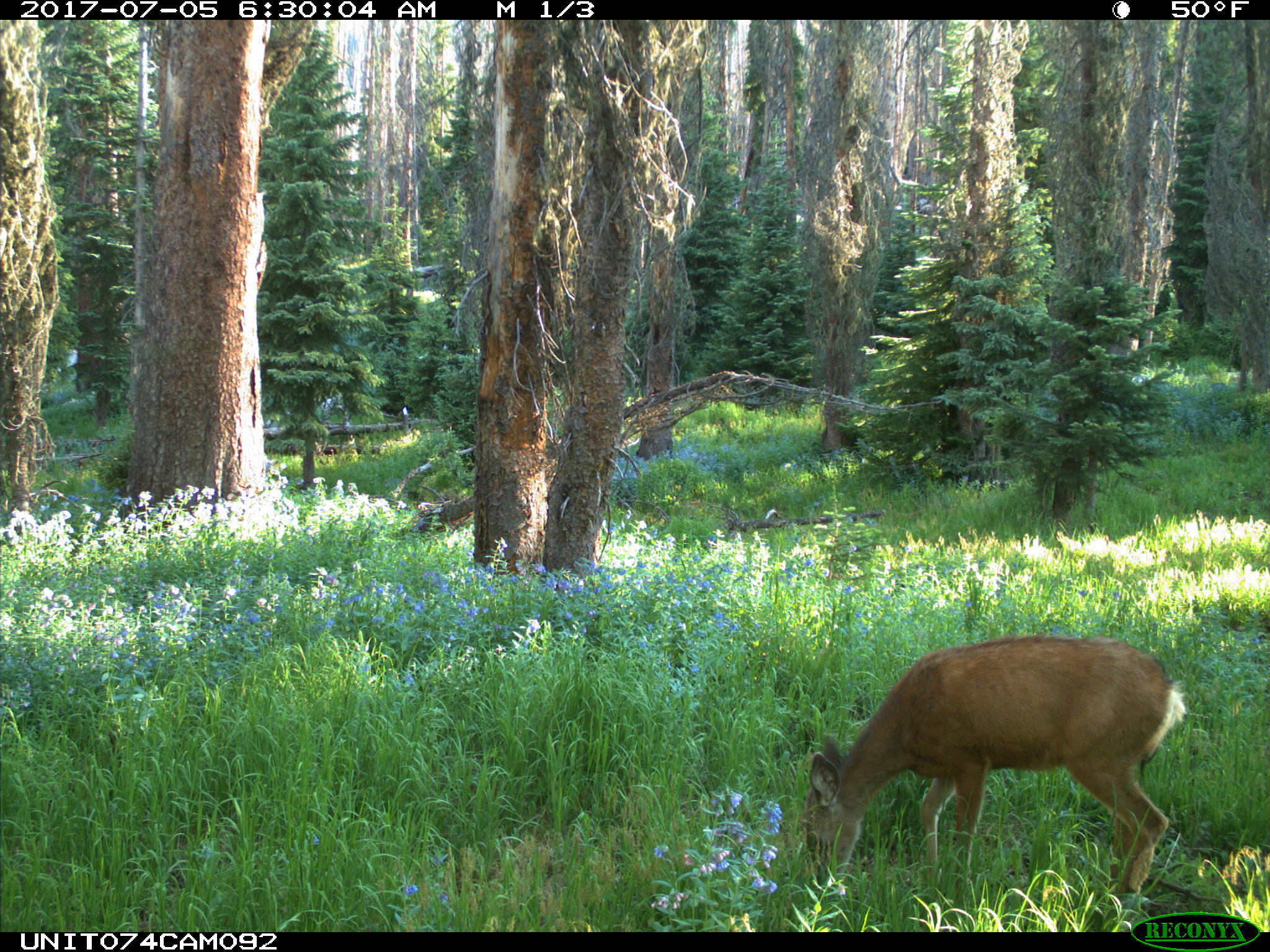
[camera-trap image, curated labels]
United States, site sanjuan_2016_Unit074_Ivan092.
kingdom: Animalia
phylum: Chordata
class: Mammalia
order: Artiodactyla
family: Cervidae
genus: Odocoileus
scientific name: Odocoileus hemionus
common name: mule deer